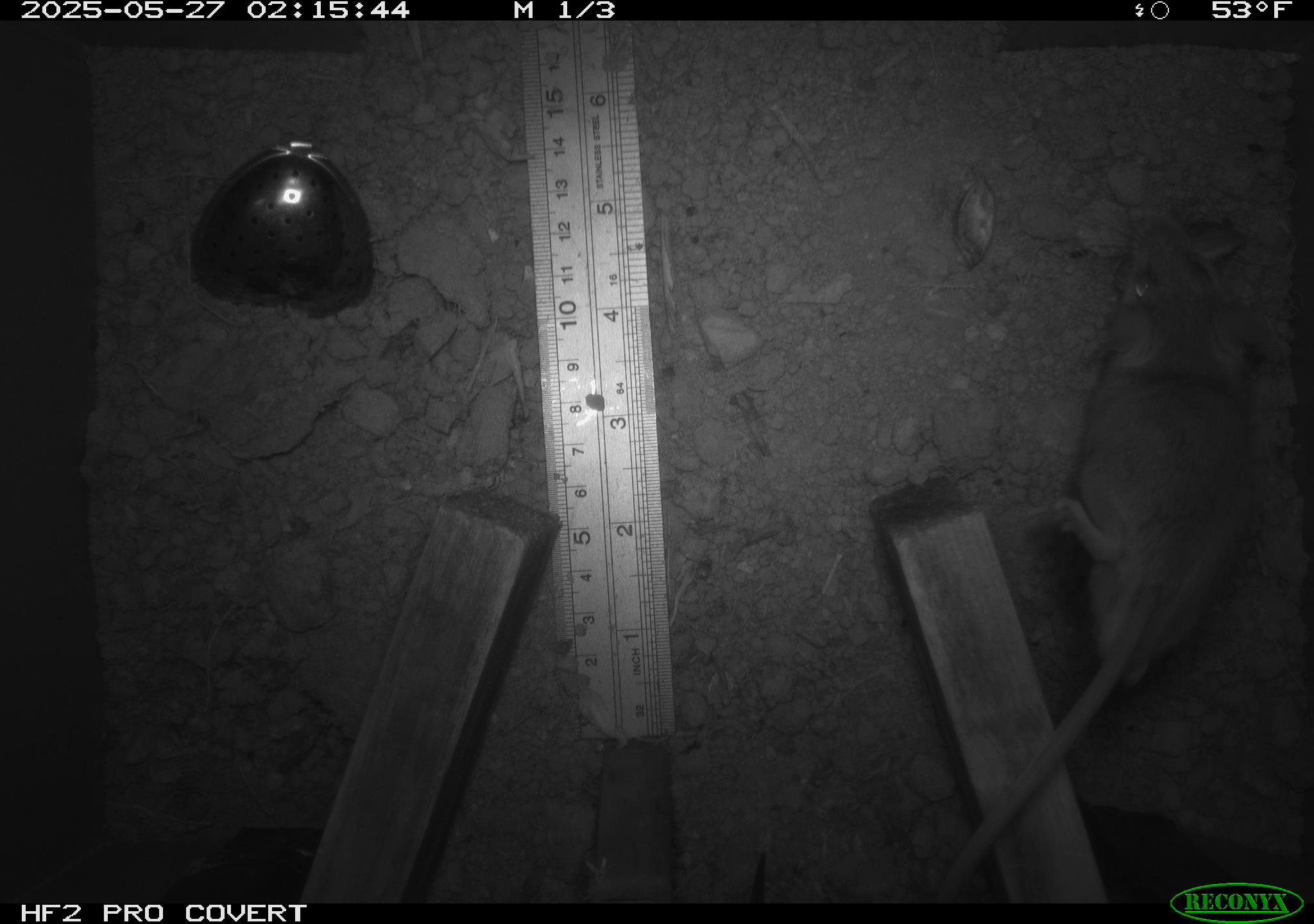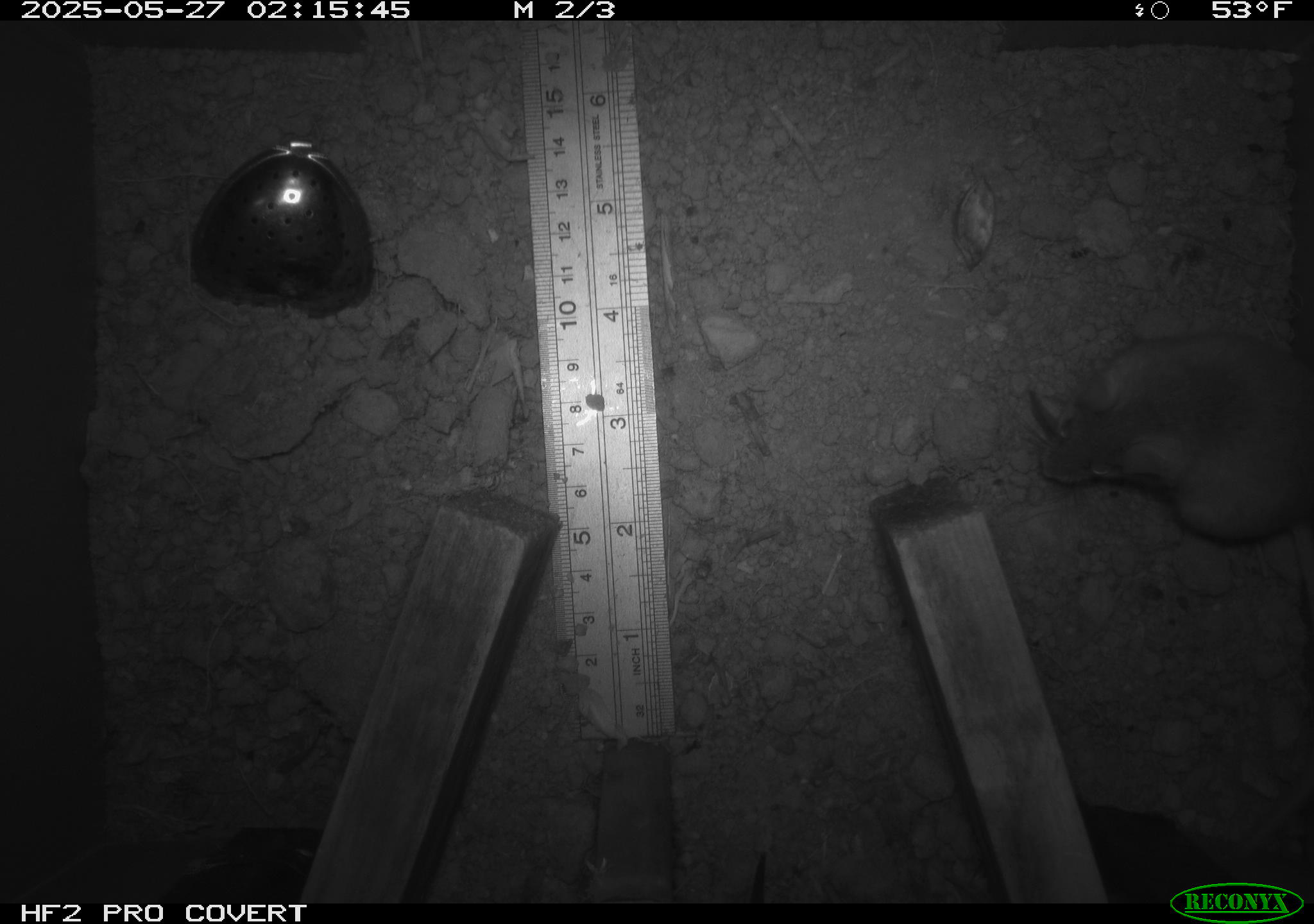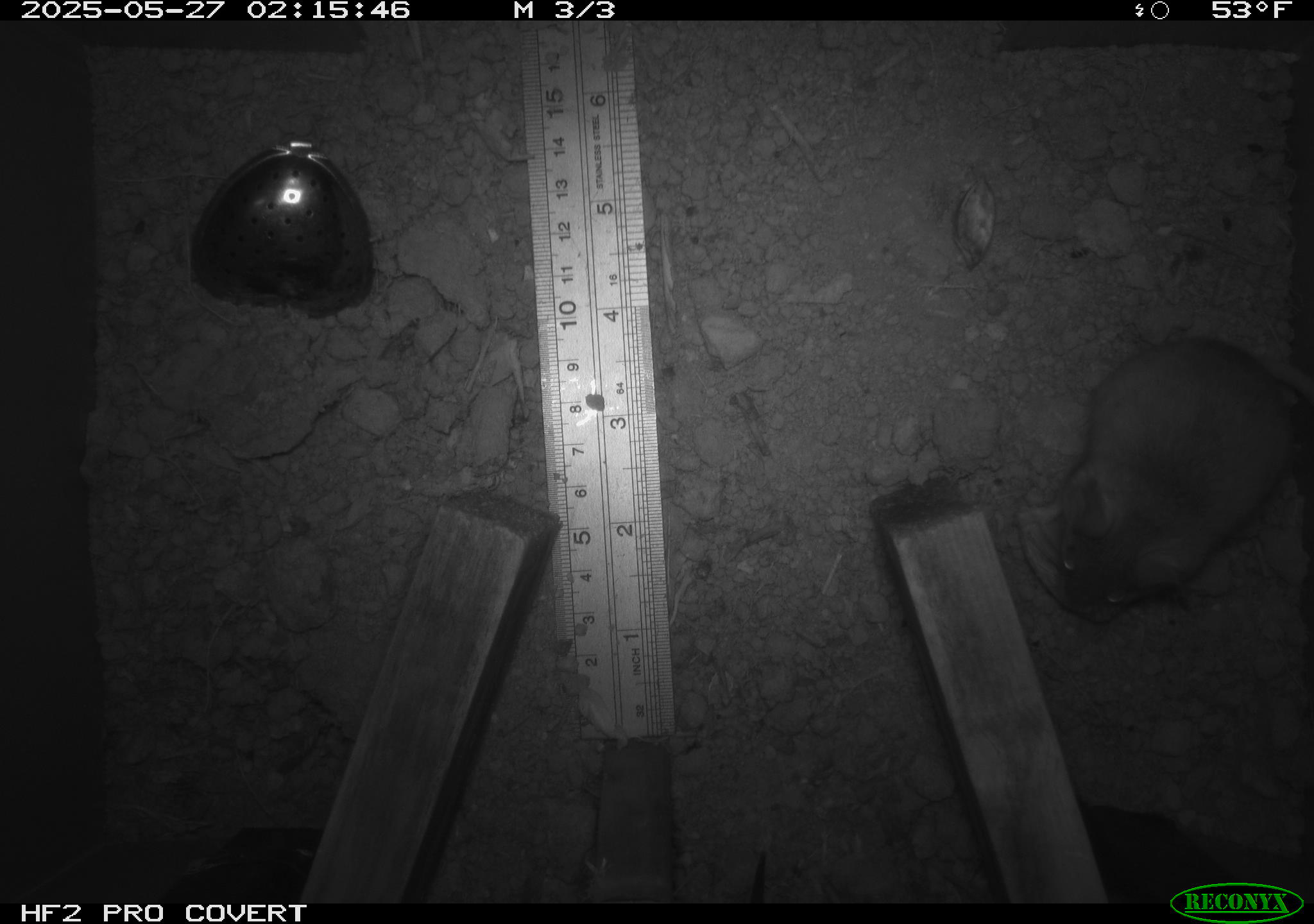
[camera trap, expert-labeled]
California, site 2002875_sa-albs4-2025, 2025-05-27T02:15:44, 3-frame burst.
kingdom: Animalia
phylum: Chordata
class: Mammalia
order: Rodentia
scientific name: Rodentia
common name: mouse species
Mouse species (Rodentia).